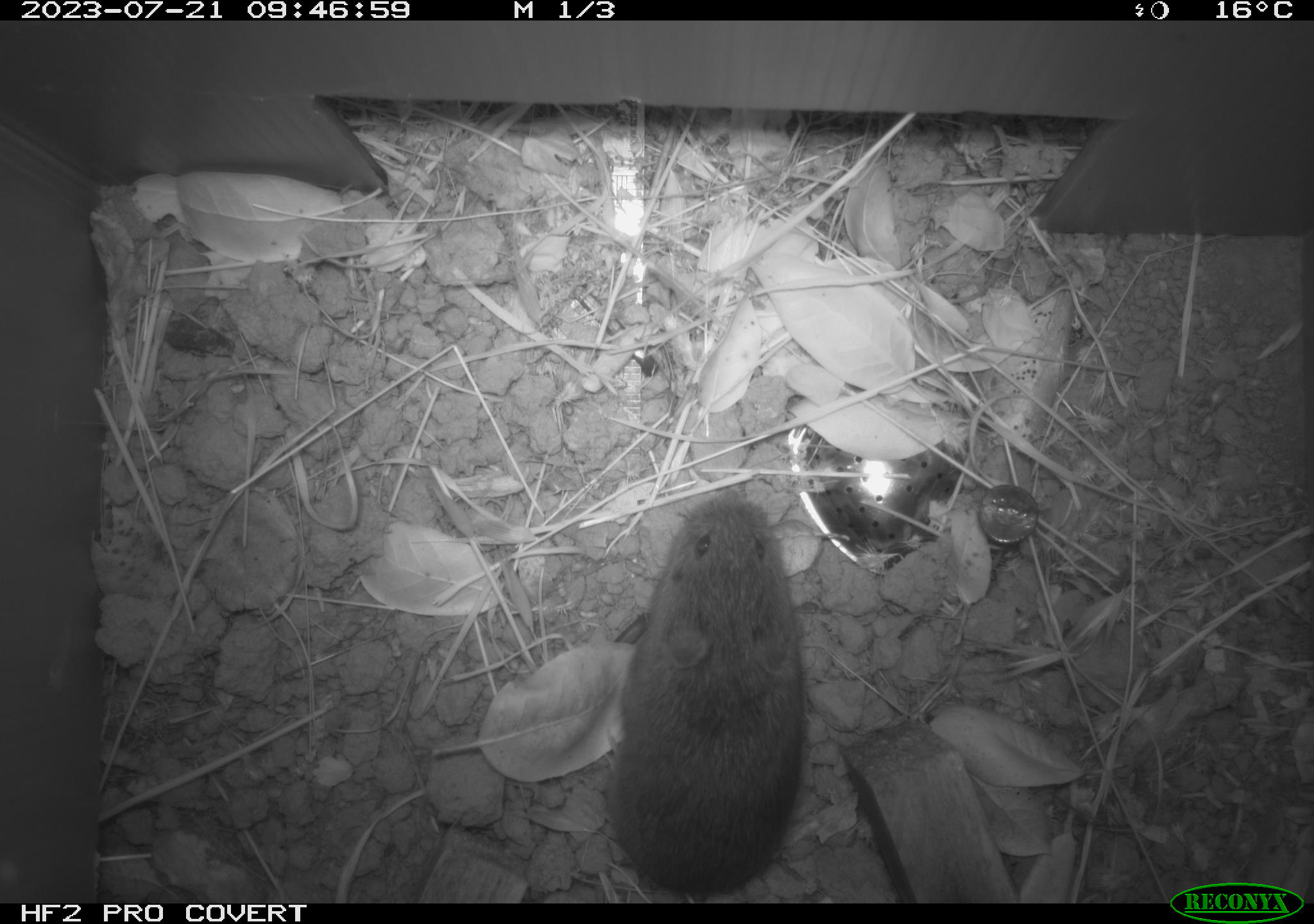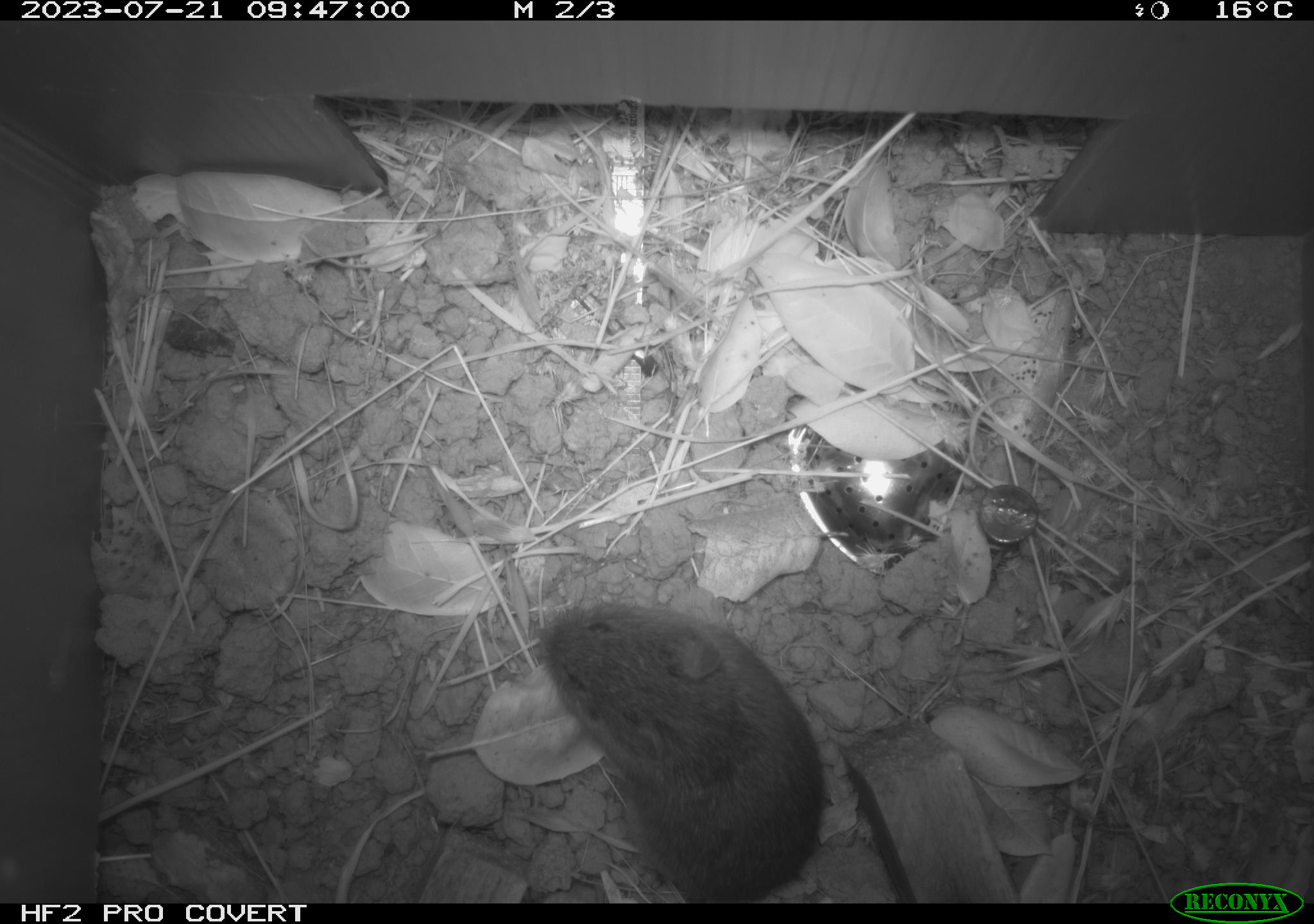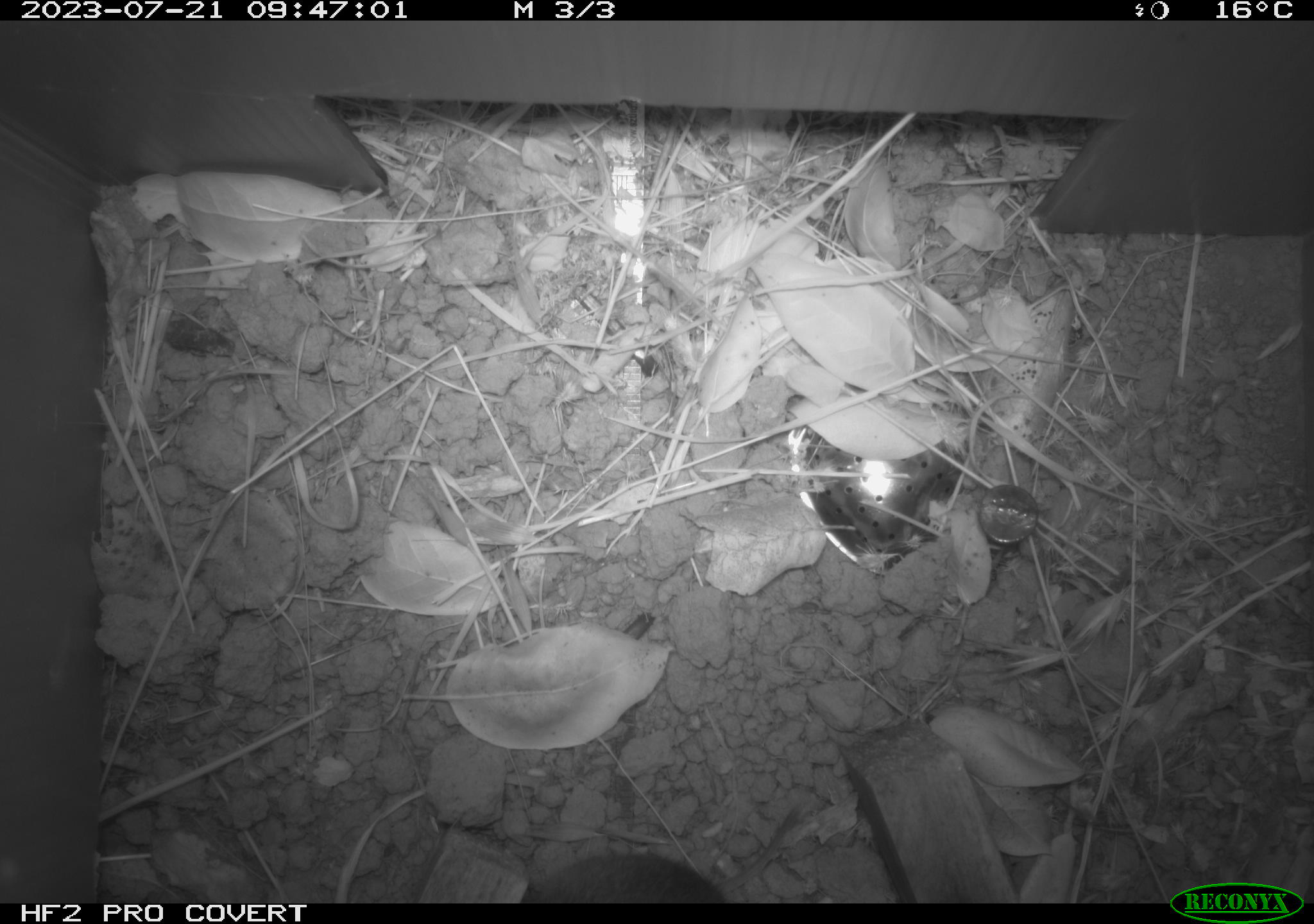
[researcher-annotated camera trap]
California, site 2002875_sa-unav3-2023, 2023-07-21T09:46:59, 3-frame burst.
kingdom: Animalia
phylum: Chordata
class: Mammalia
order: Rodentia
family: Cricetidae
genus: Microtus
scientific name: Microtus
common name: meadow vole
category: microtus species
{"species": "microtus species (meadow vole) (Microtus)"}